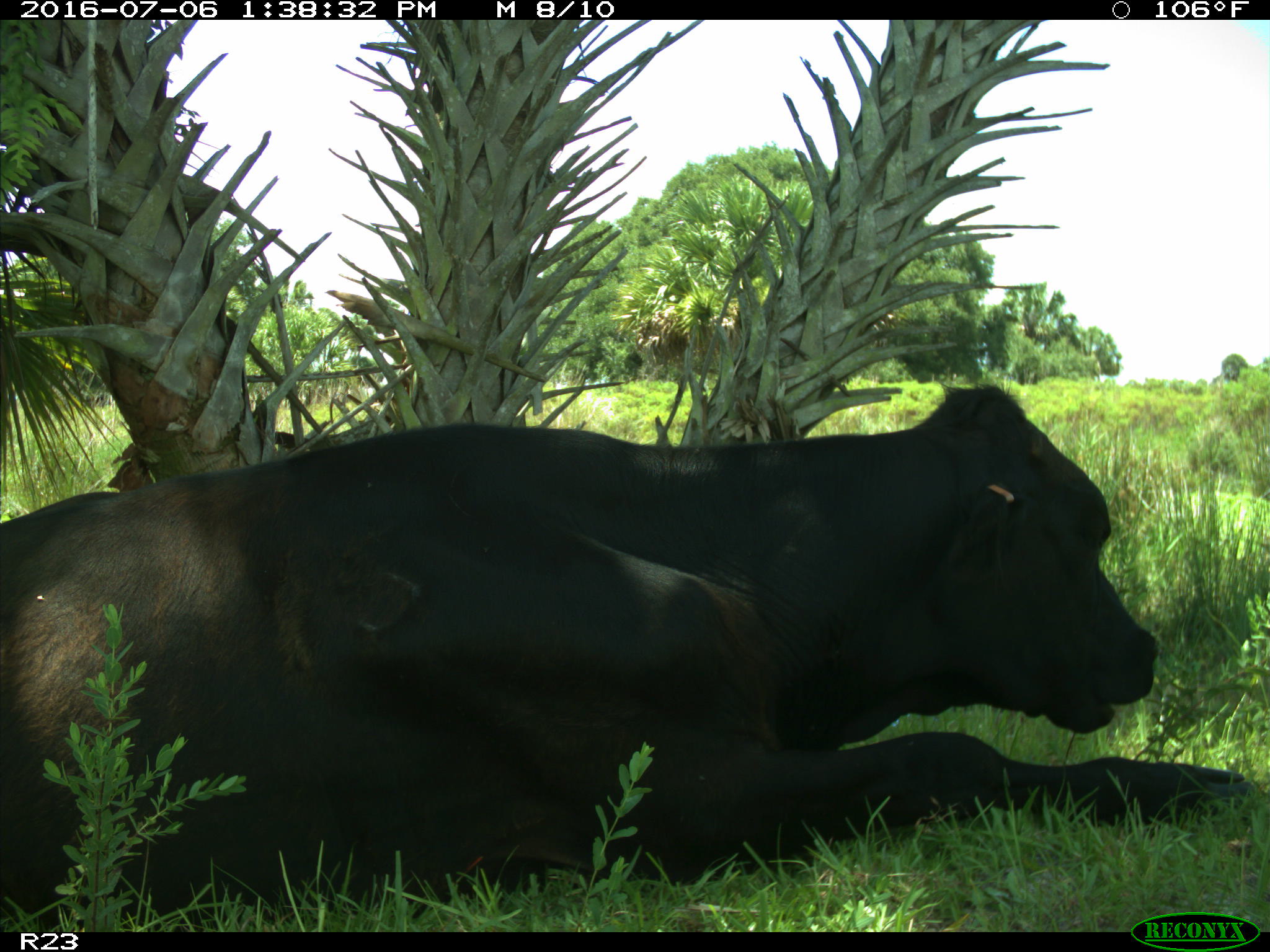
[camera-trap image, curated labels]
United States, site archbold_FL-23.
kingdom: Animalia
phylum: Chordata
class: Mammalia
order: Artiodactyla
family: Bovidae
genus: Bos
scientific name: Bos taurus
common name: domestic cow